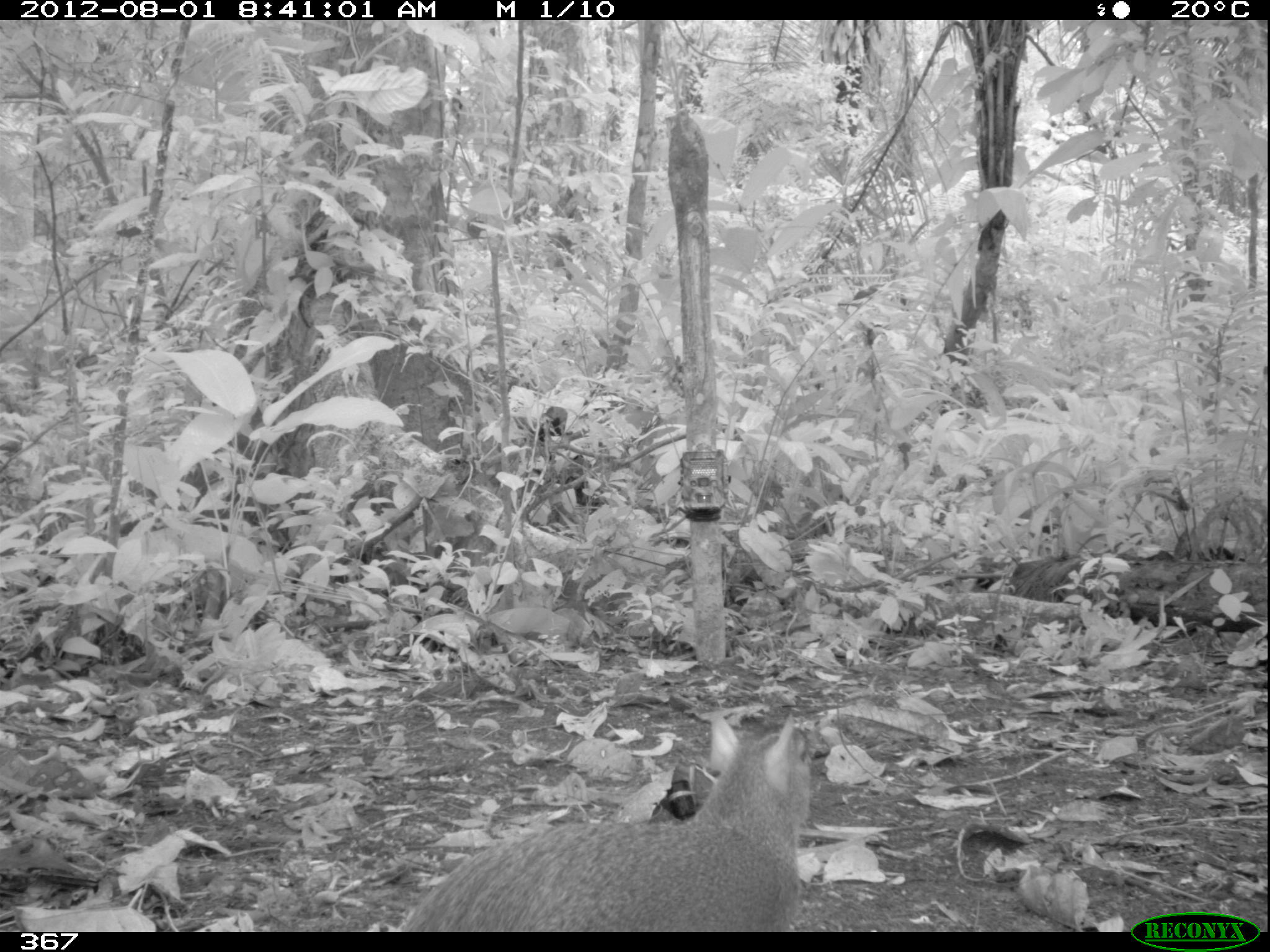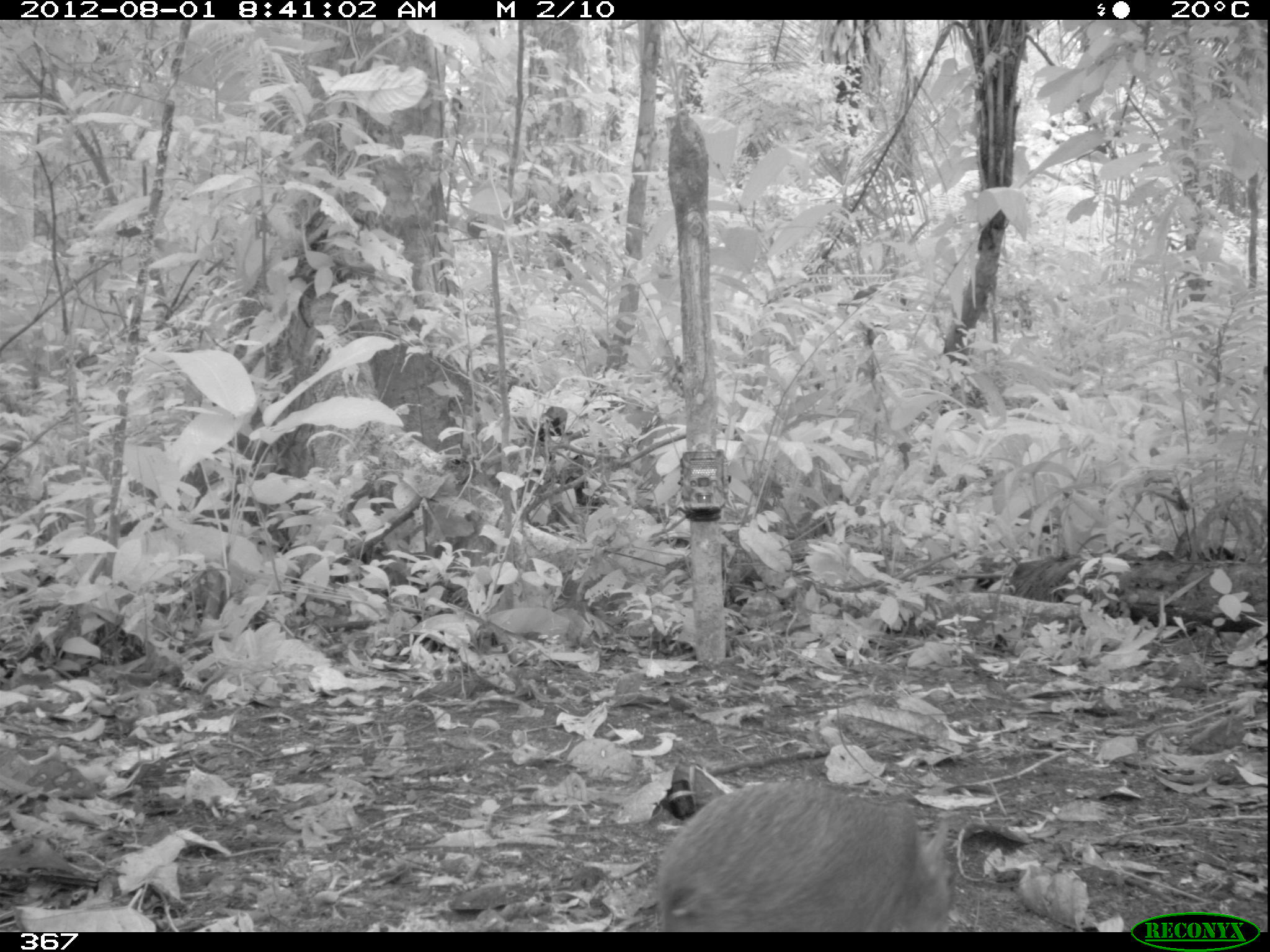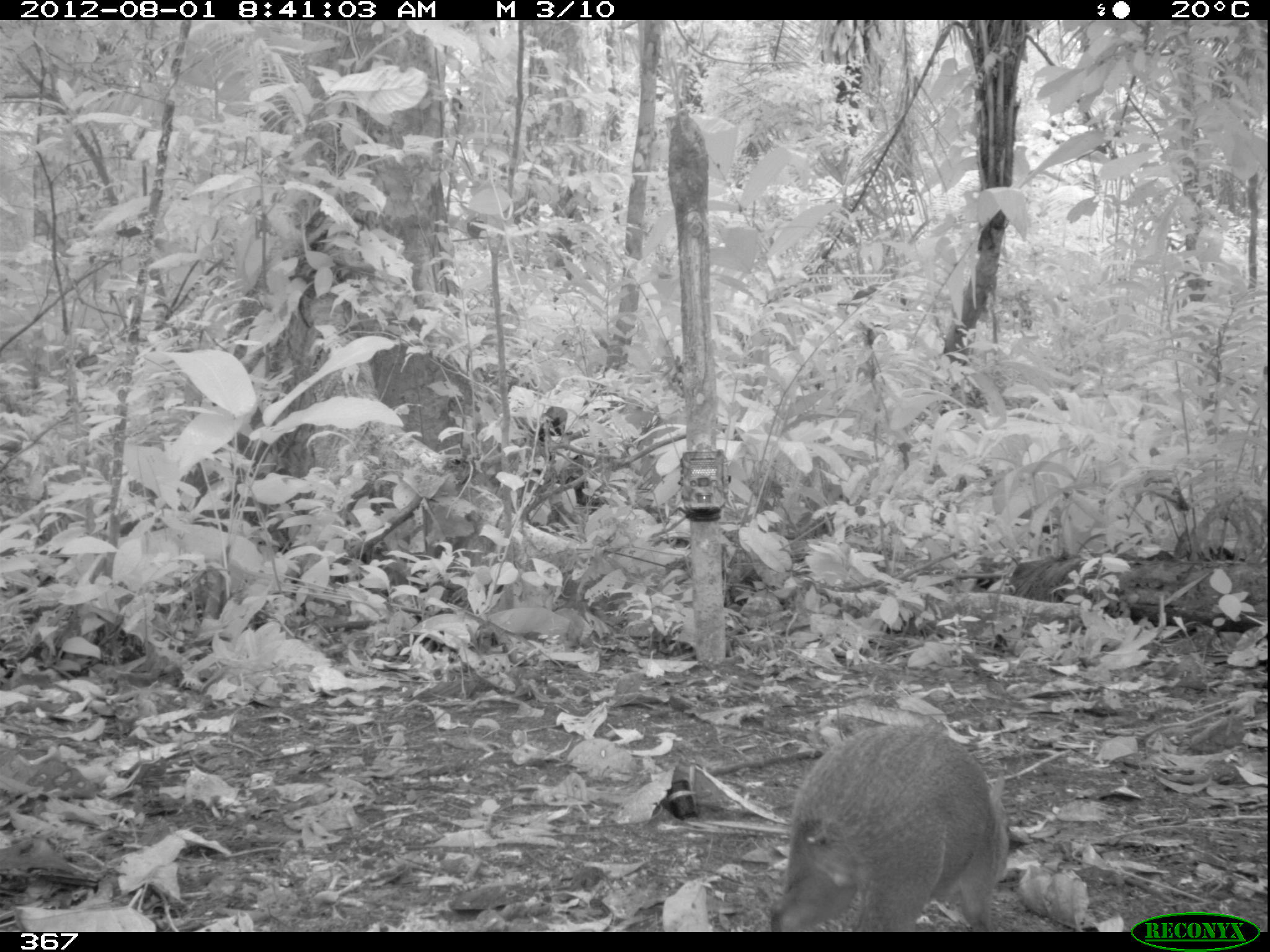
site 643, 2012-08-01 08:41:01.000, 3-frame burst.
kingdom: Animalia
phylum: Chordata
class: Mammalia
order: Rodentia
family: Dasyproctidae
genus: Dasyprocta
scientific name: Dasyprocta punctata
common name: central american agouti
Dasyprocta punctata (central american agouti).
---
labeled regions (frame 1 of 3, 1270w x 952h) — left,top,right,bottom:
dasyprocta punctata: 393,708,812,932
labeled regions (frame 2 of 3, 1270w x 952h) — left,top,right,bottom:
dasyprocta punctata: 654,777,955,932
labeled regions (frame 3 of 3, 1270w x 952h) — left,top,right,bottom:
dasyprocta punctata: 767,723,1009,931